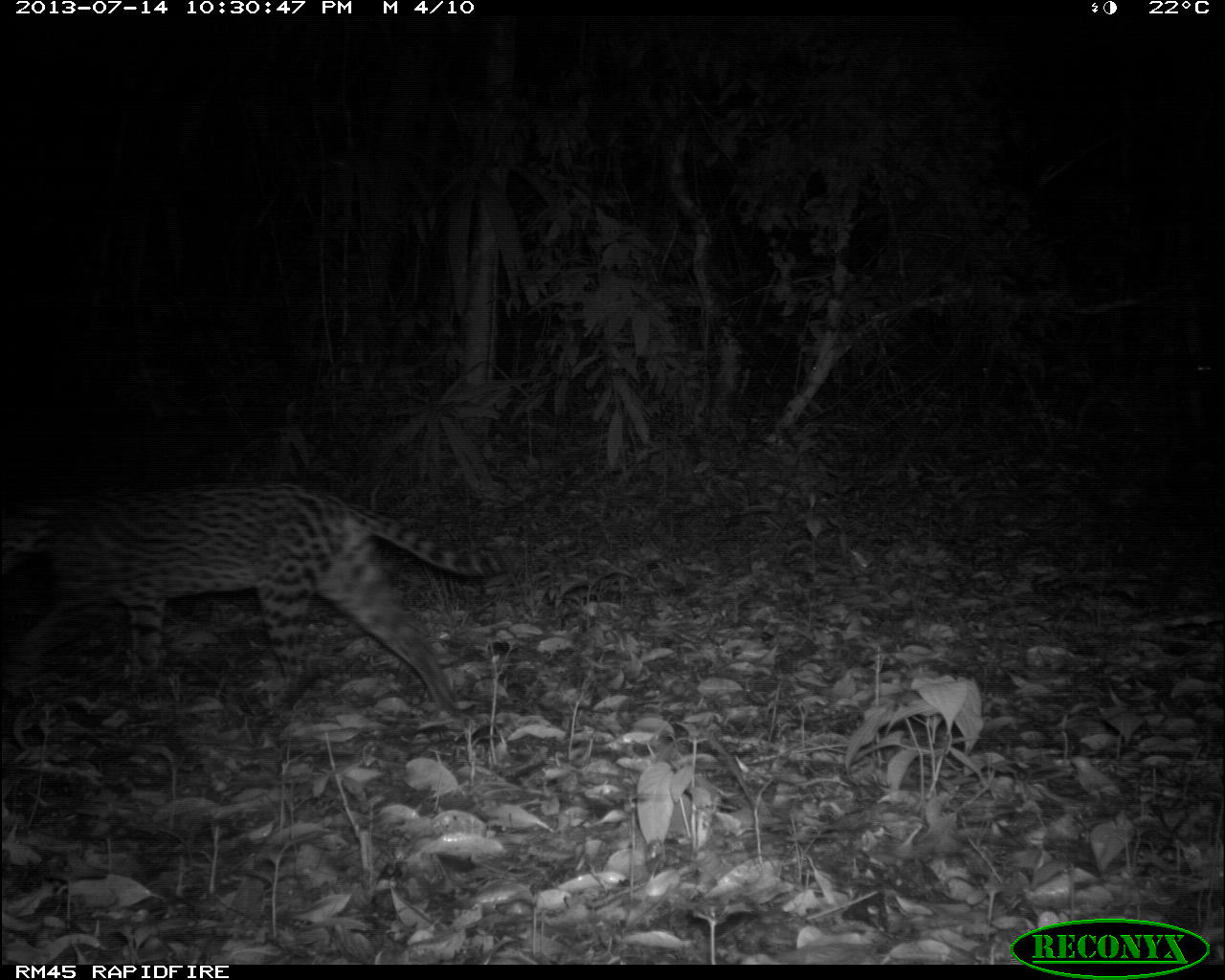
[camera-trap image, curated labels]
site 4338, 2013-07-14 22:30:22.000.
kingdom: Animalia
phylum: Chordata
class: Mammalia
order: Carnivora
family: Felidae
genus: Leopardus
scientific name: Leopardus pardalis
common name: ocelot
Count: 1.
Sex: female.